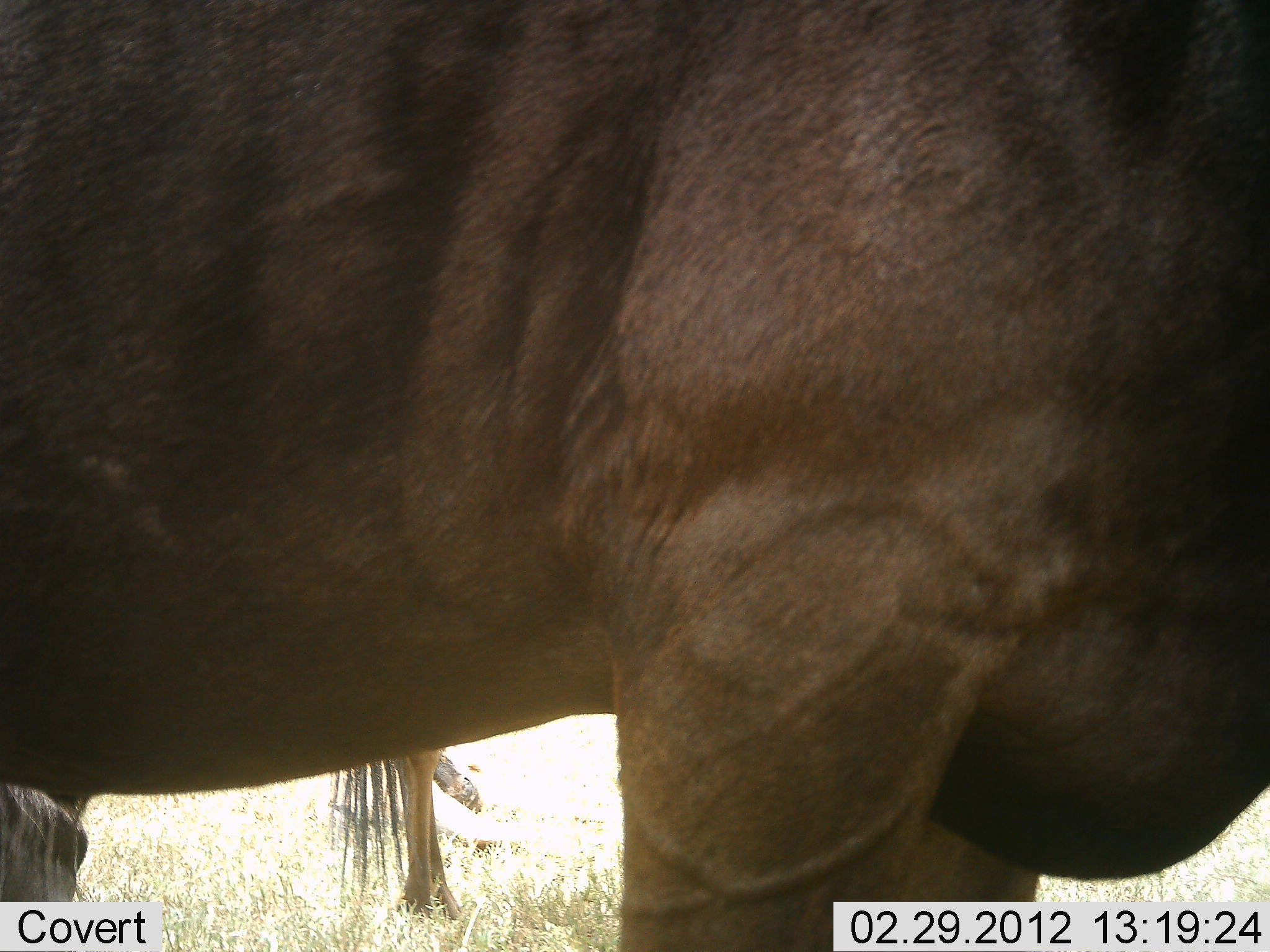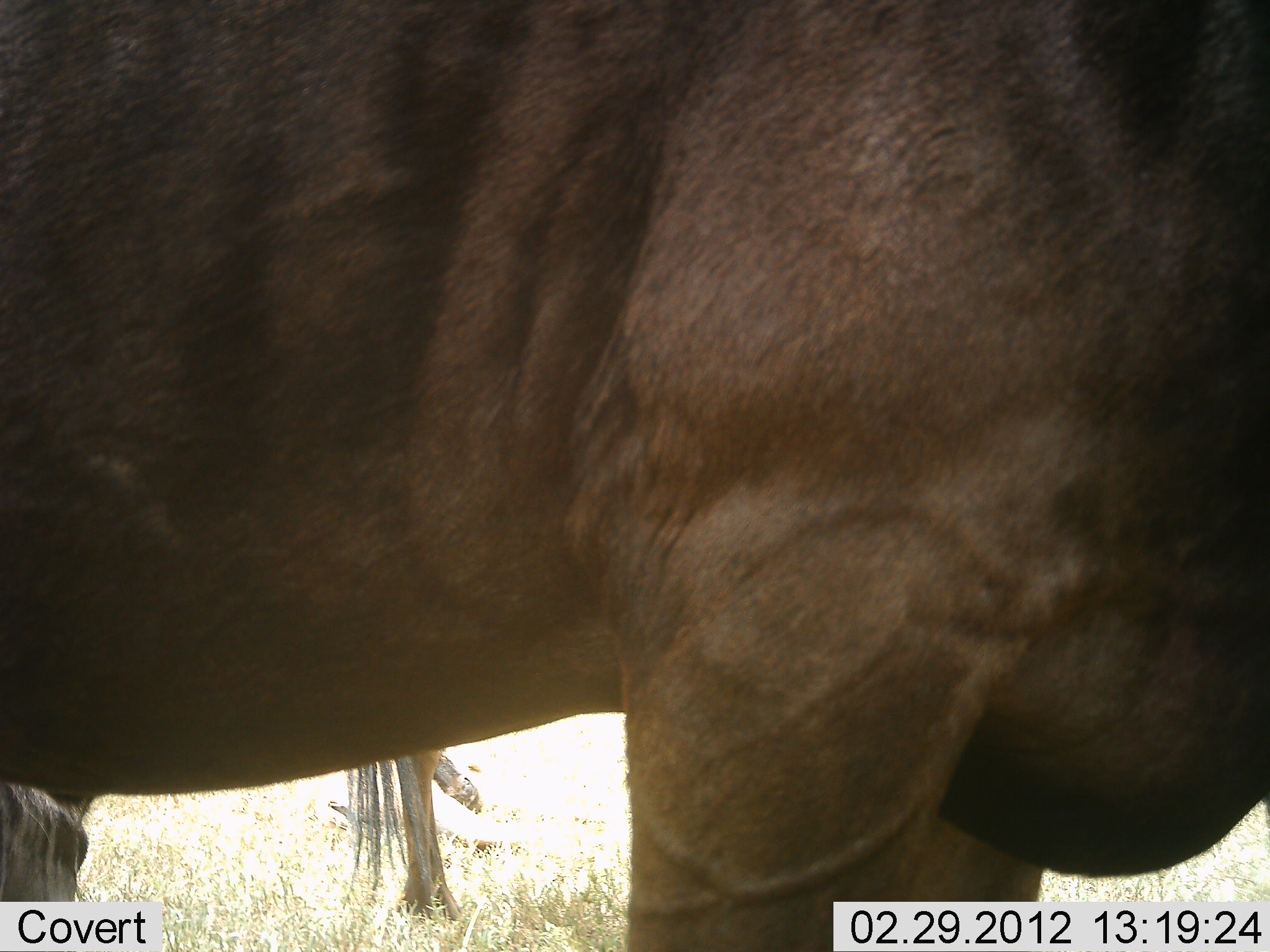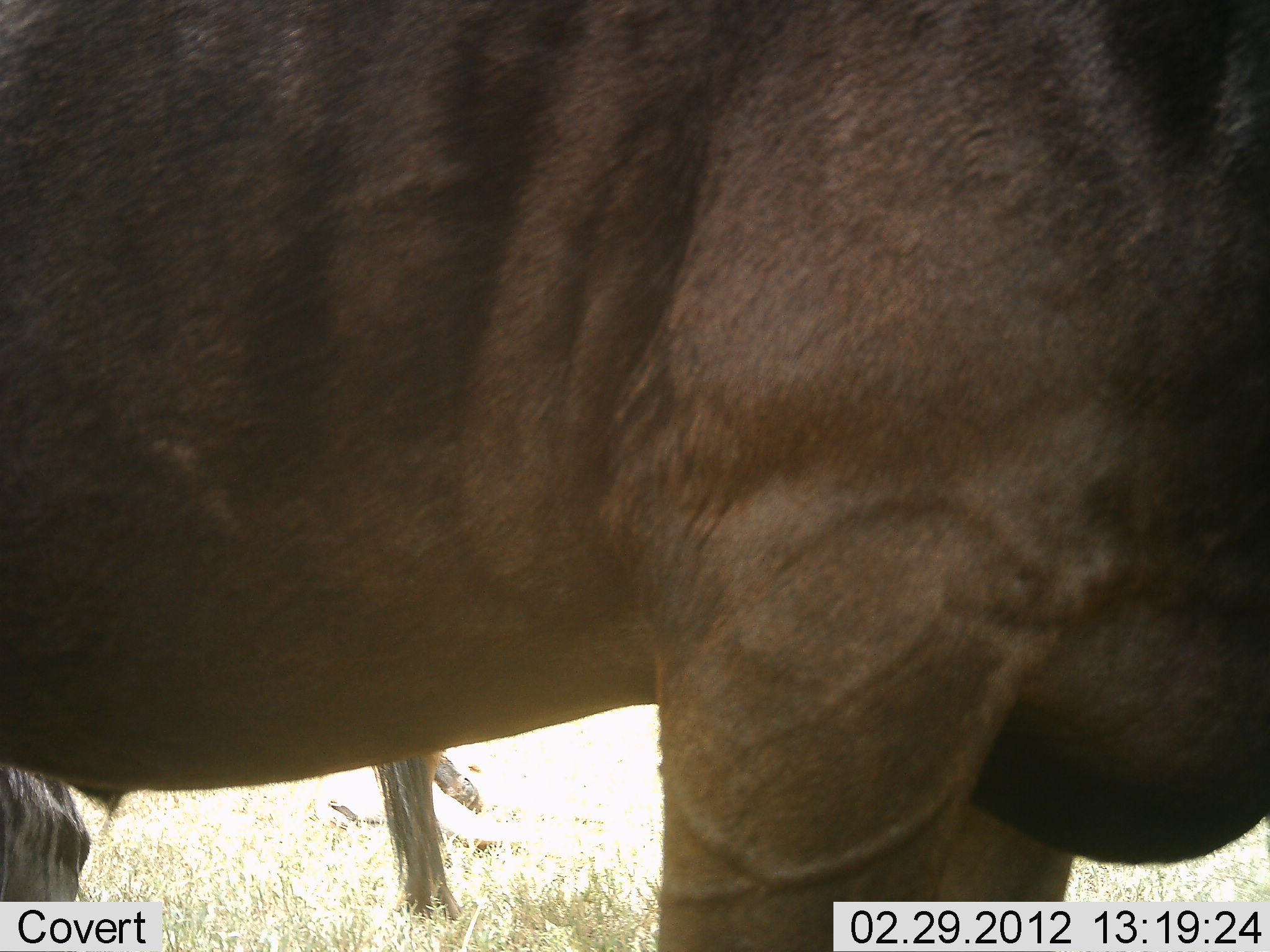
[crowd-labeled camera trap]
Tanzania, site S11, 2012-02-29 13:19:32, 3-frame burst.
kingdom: Animalia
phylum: Chordata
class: Mammalia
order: Artiodactyla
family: Bovidae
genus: Connochaetes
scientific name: Connochaetes taurinus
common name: blue wildebeest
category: wildebeest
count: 2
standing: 92%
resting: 17%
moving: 0%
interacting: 0%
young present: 0%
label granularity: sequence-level